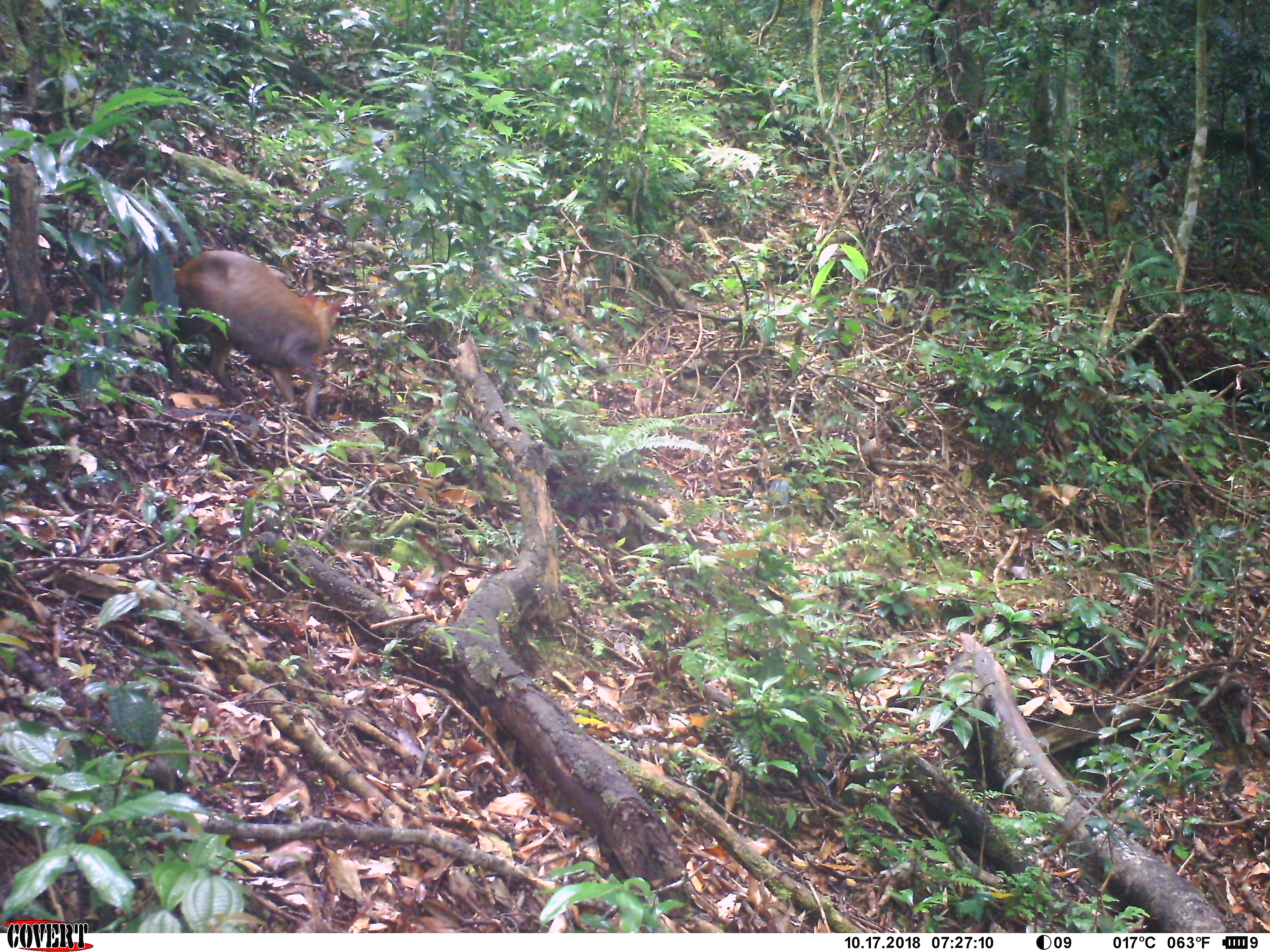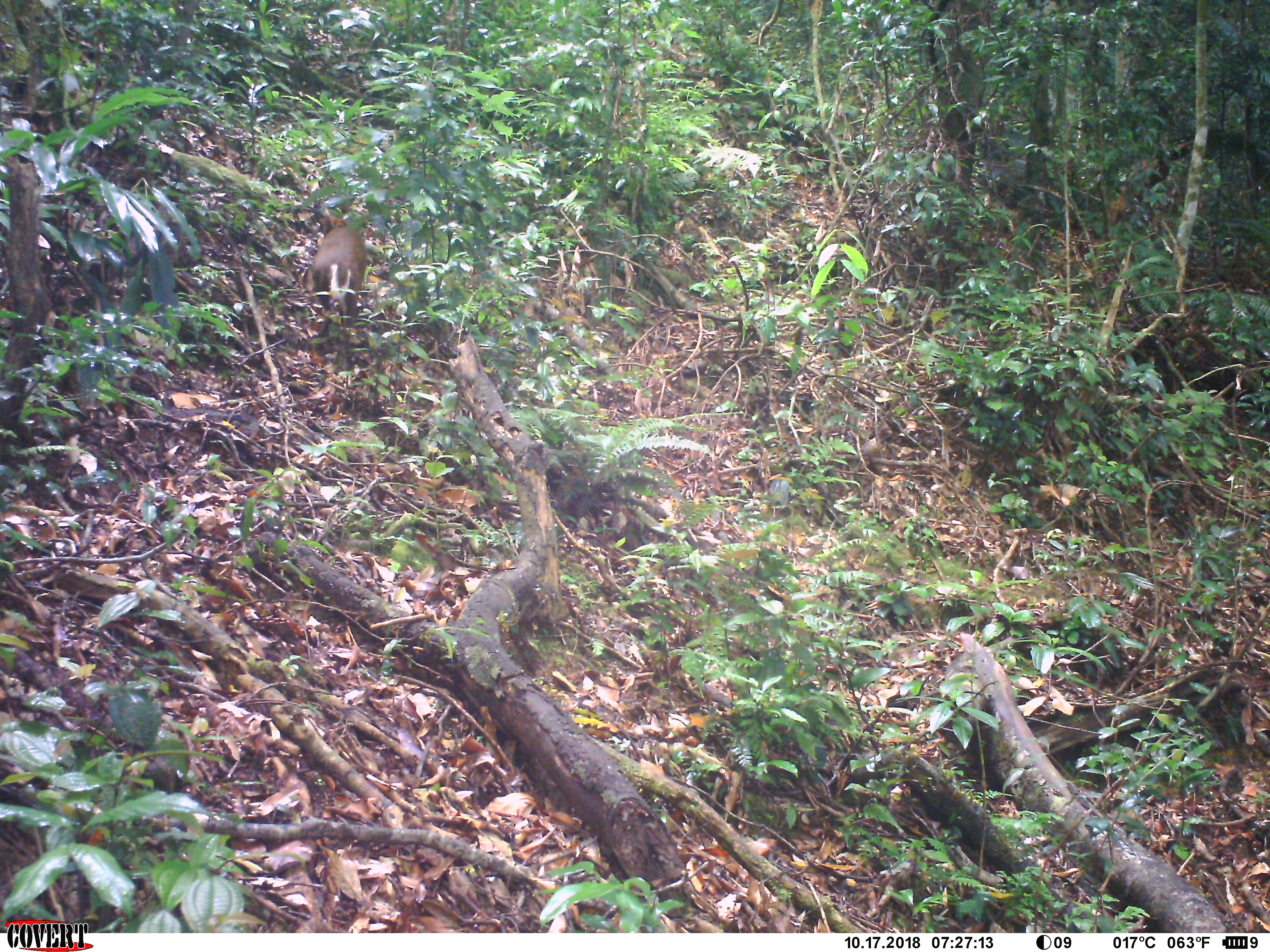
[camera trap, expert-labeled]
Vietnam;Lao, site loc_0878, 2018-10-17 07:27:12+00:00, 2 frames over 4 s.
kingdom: Animalia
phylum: Chordata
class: Mammalia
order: Artiodactyla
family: Cervidae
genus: Muntiacus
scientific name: Muntiacus rooseveltorum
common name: roosevelt's muntjac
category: roosevelts muntjac group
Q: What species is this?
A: Roosevelts muntjac group (roosevelt's muntjac) (Muntiacus rooseveltorum).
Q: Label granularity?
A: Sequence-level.